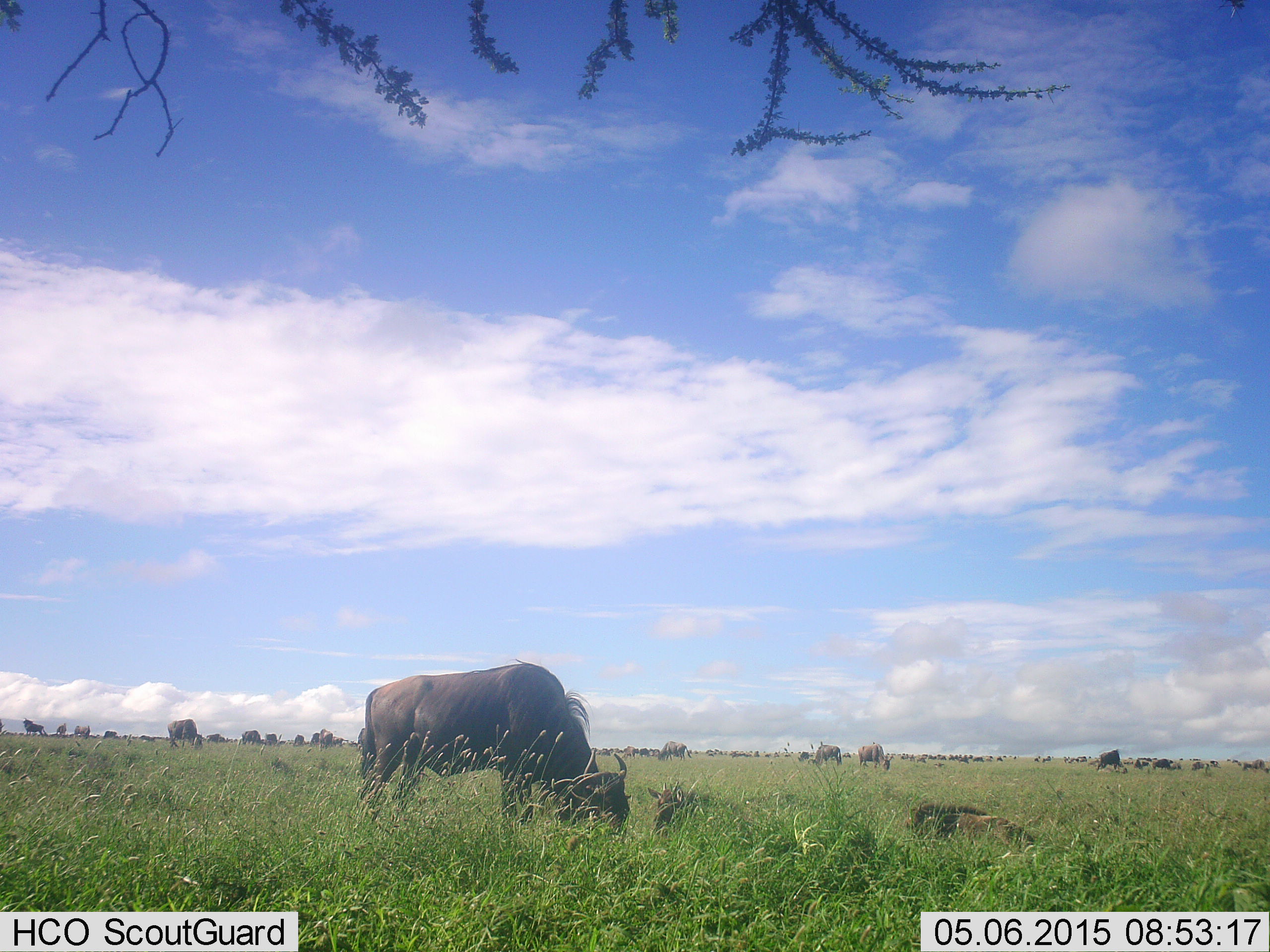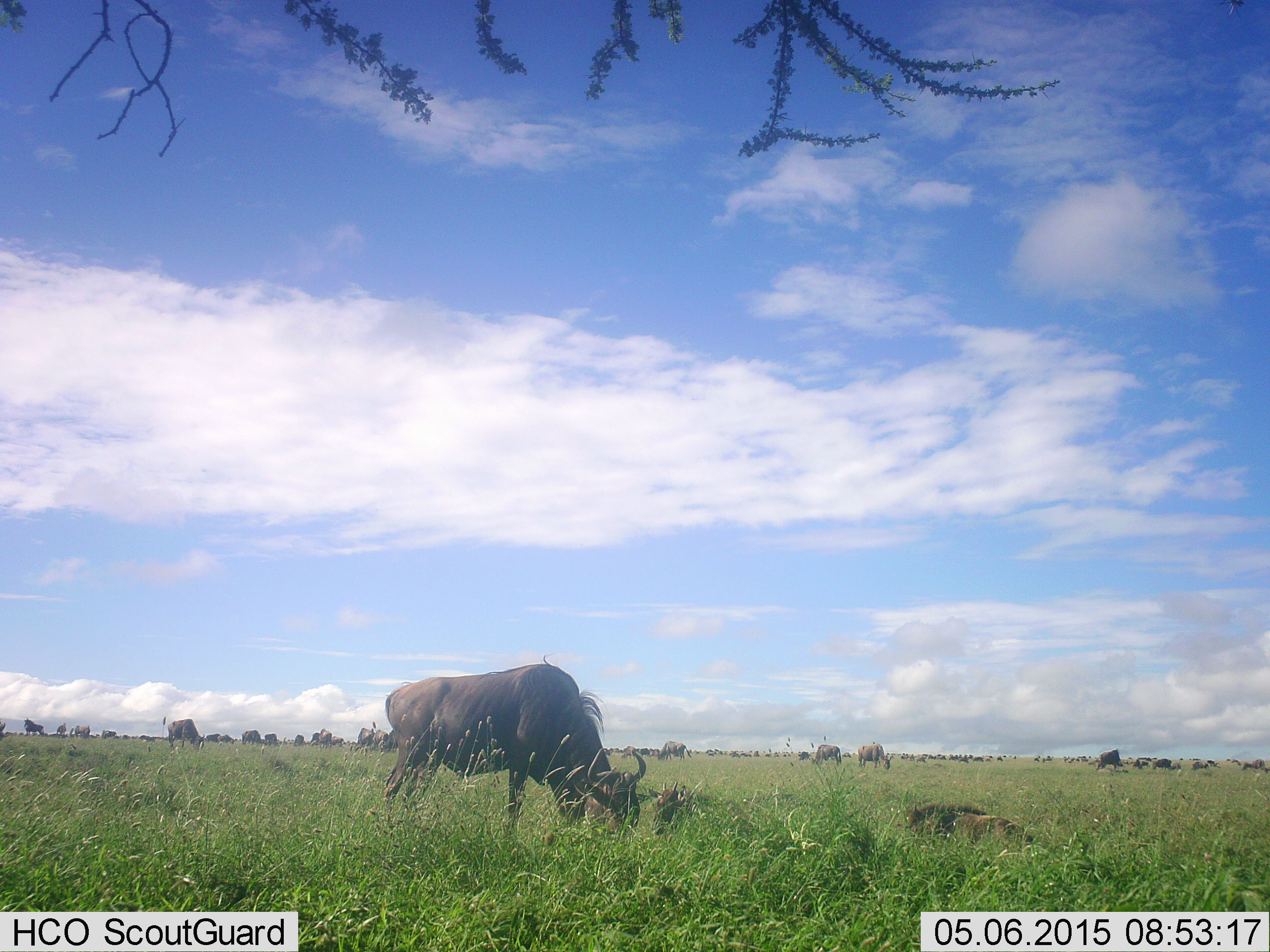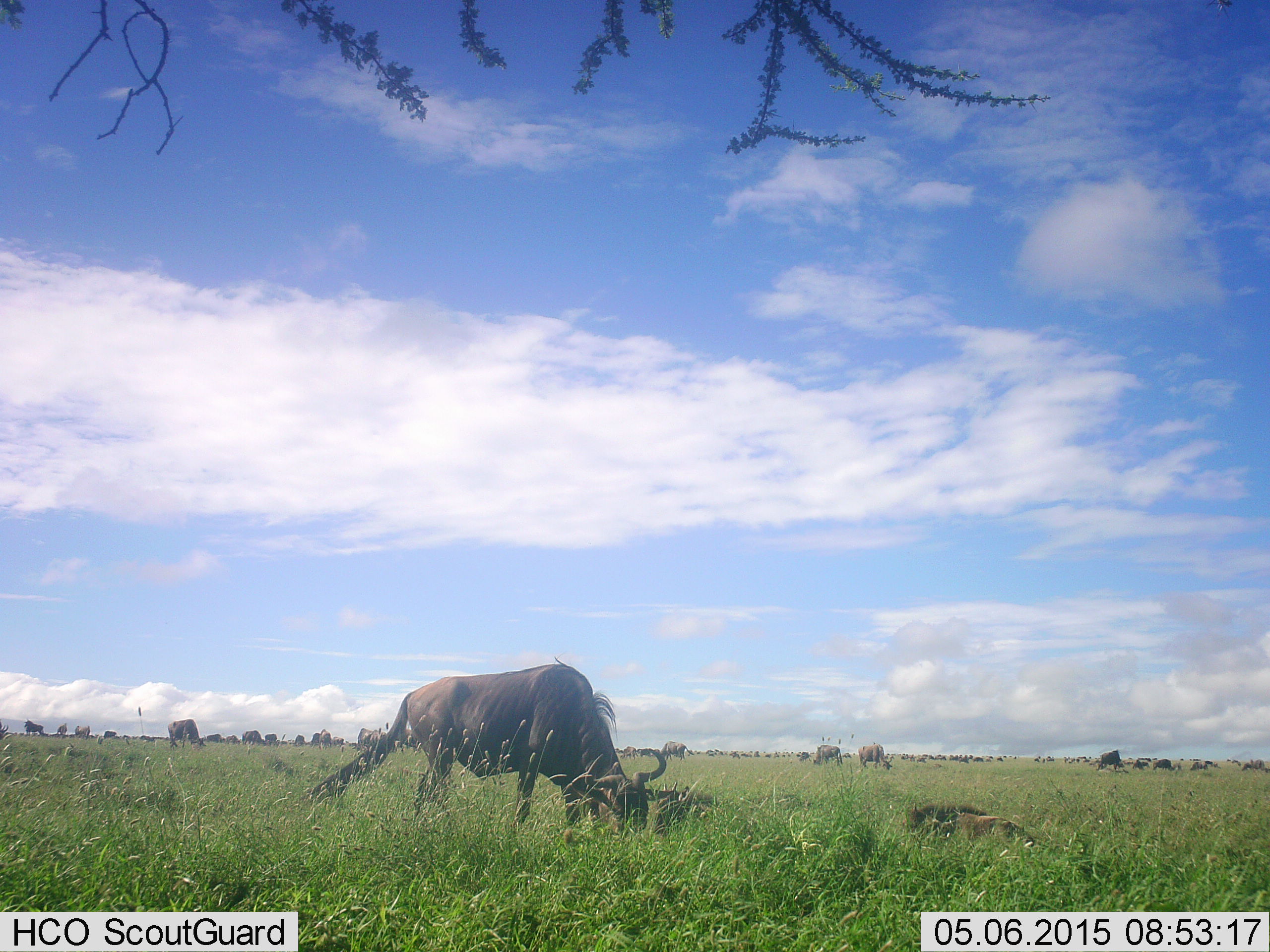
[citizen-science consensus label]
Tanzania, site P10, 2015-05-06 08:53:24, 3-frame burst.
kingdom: Animalia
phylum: Chordata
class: Mammalia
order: Artiodactyla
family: Bovidae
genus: Connochaetes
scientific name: Connochaetes taurinus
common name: blue wildebeest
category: wildebeest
Wildebeest (blue wildebeest) (Connochaetes taurinus), count 11-50. Behavior (volunteer vote fractions): standing 40%, resting 10%, moving 20%, interacting 0%. Young present (vote fraction): 10%. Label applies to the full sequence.